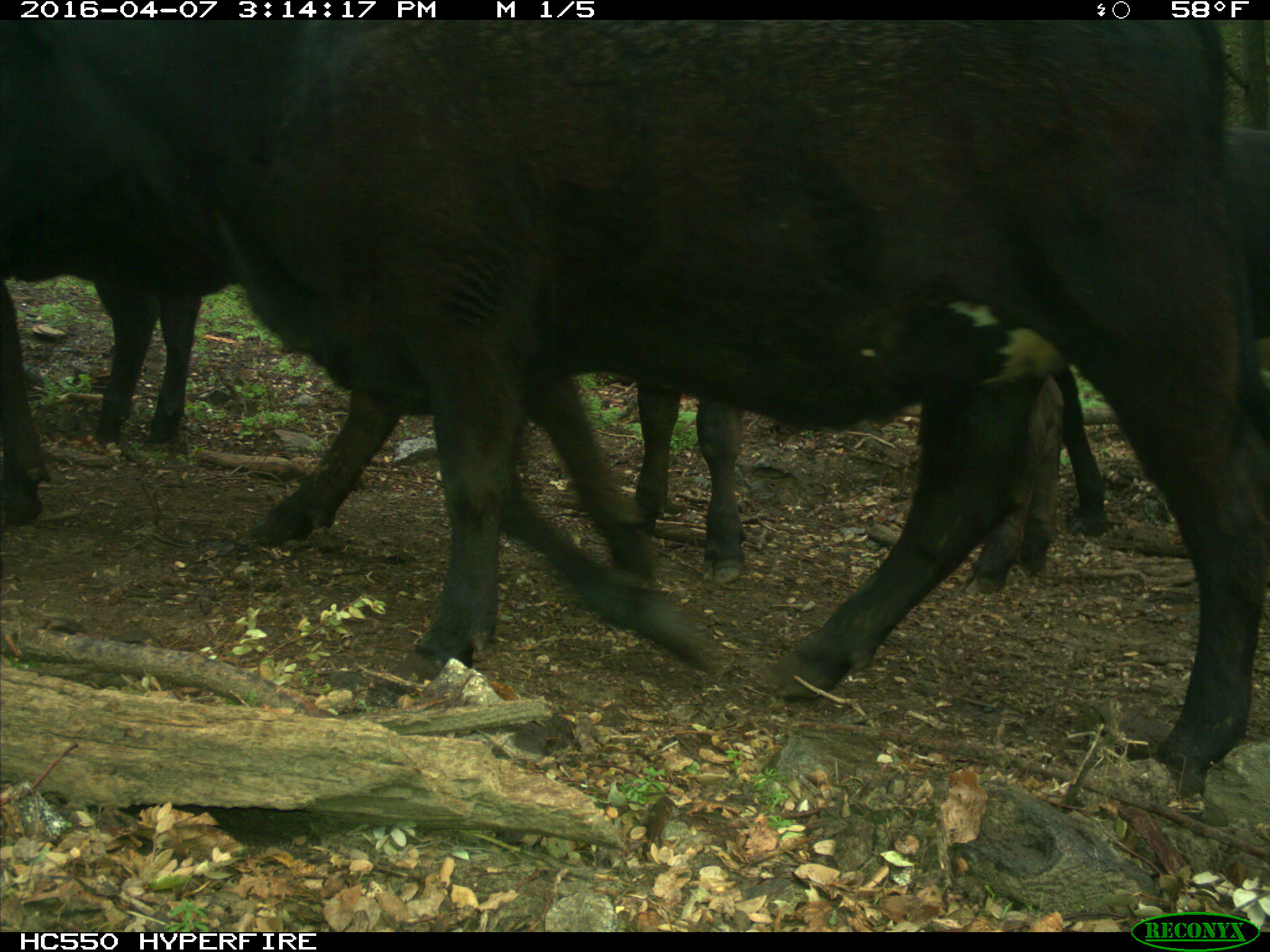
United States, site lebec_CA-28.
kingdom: Animalia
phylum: Chordata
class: Mammalia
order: Artiodactyla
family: Bovidae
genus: Bos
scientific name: Bos taurus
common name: domestic cow